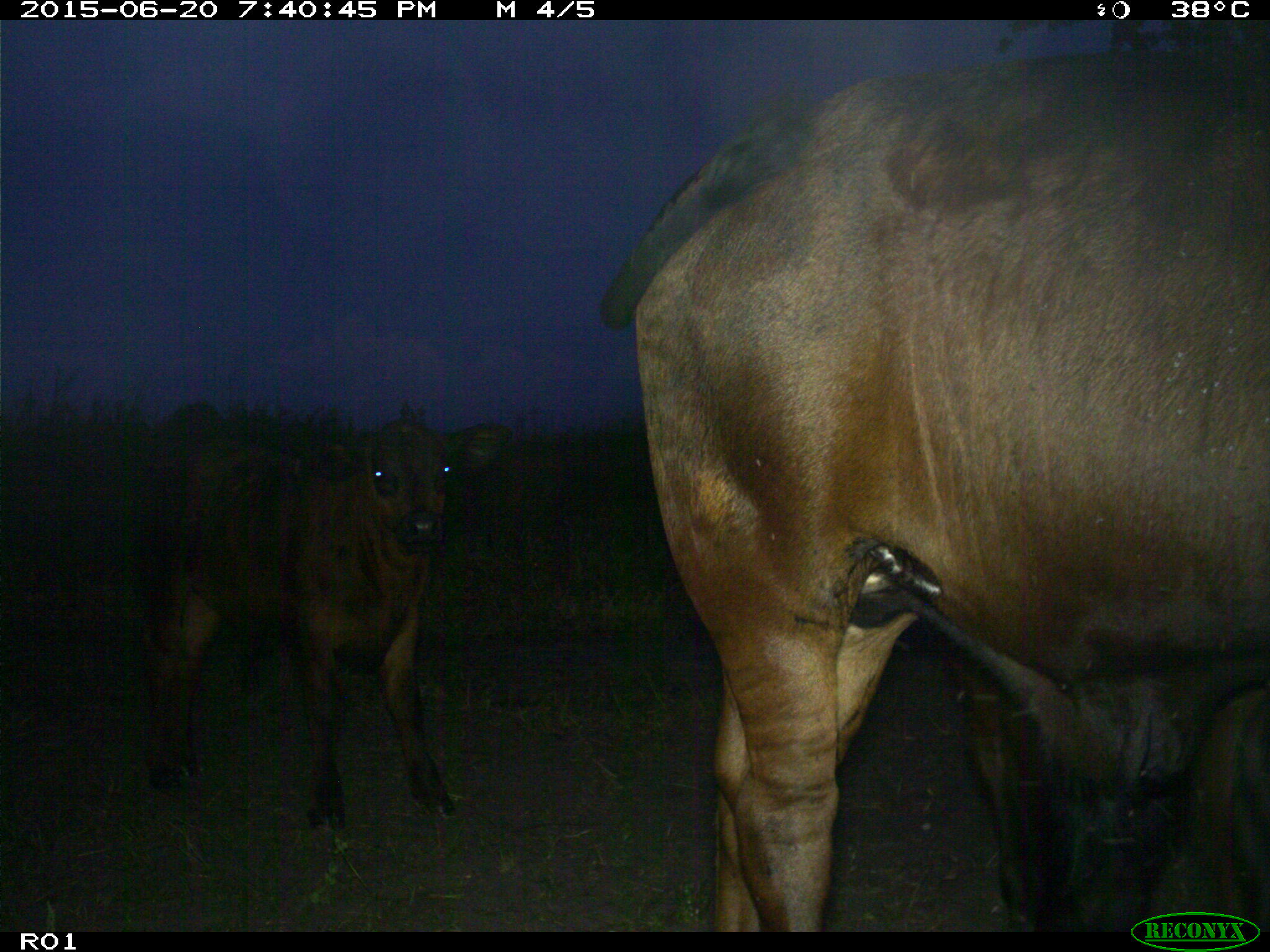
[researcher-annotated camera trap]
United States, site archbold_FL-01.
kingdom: Animalia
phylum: Chordata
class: Mammalia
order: Artiodactyla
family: Bovidae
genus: Bos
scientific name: Bos taurus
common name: domestic cow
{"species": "Bos taurus (domestic cow)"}